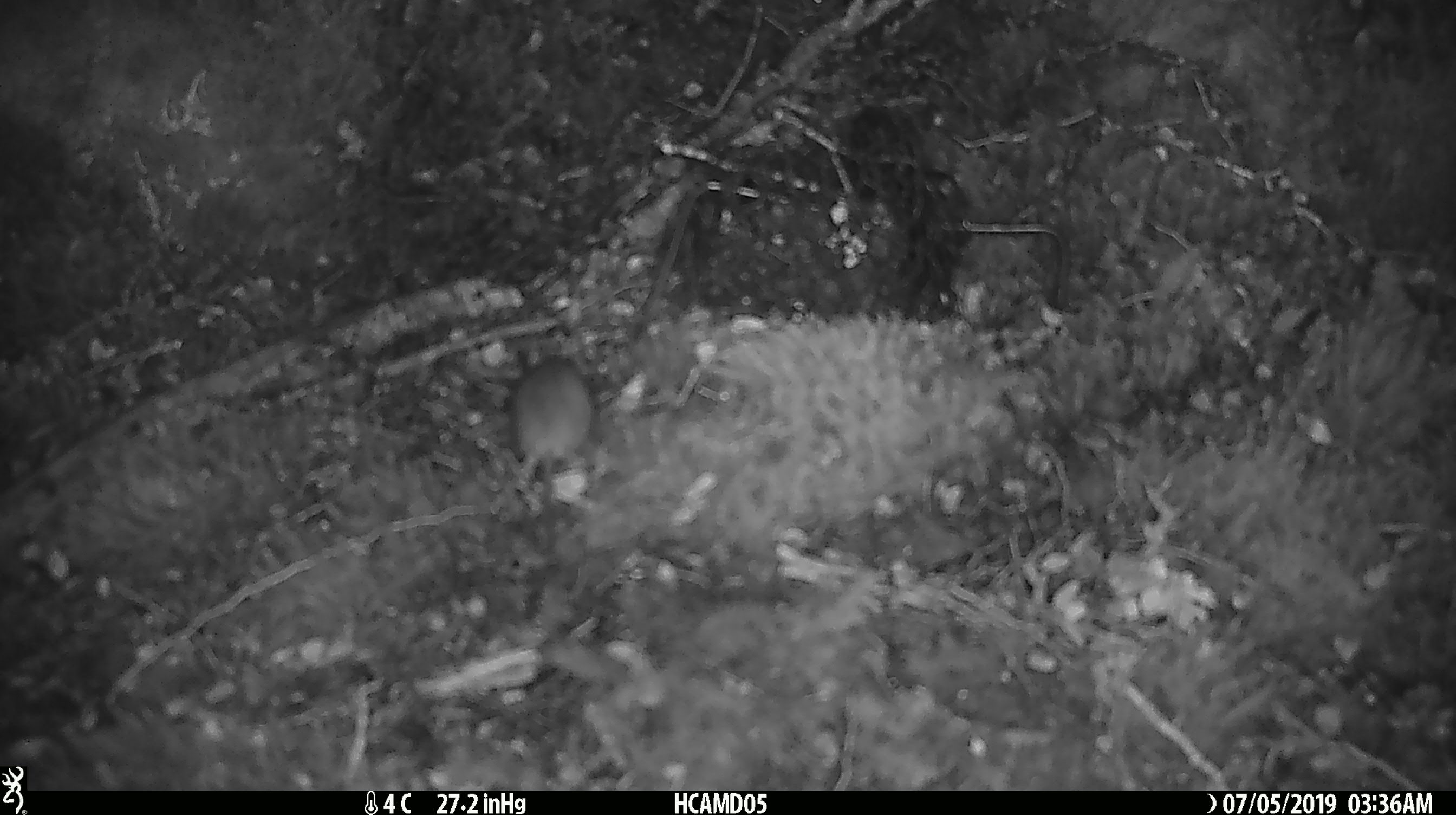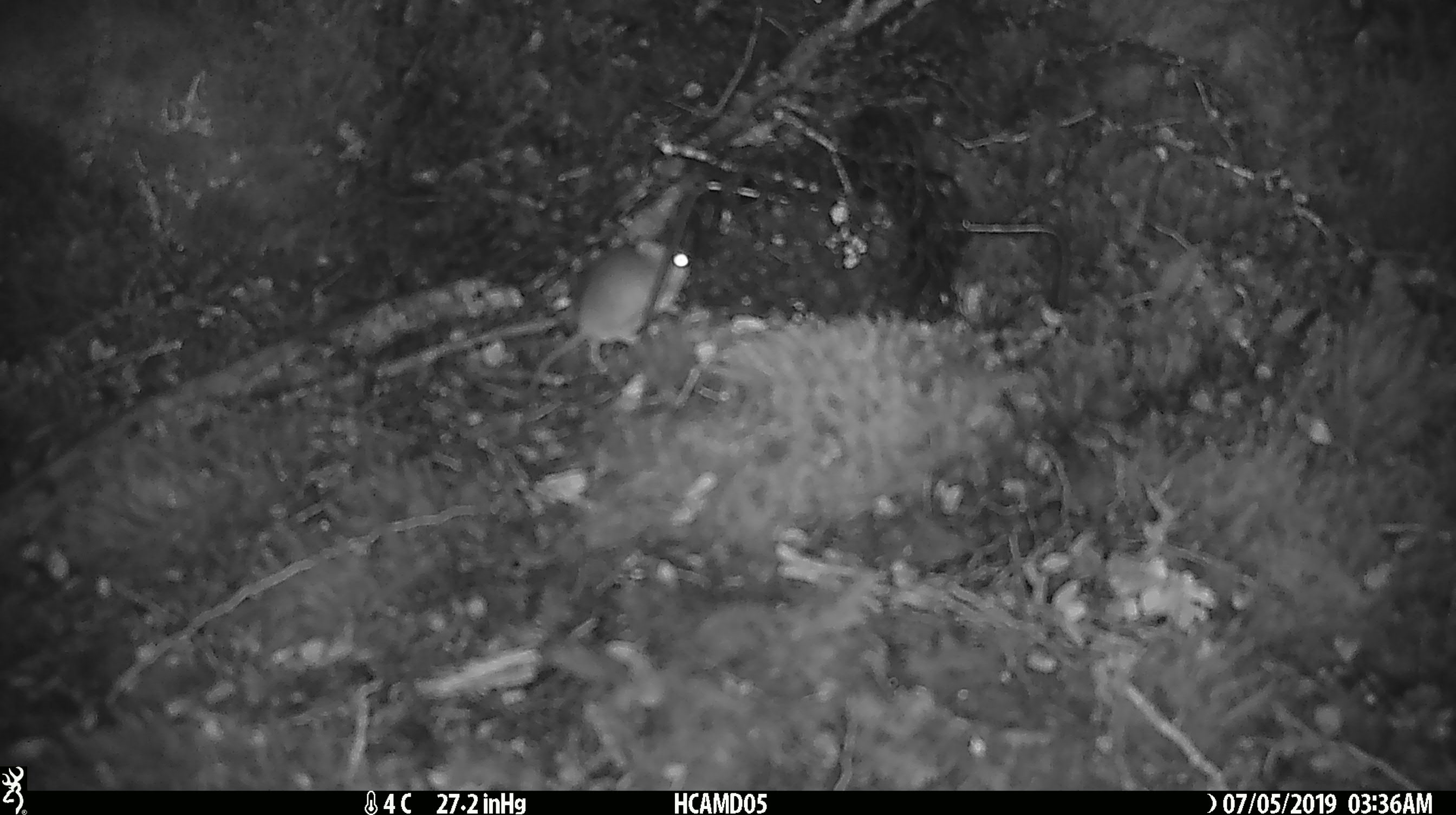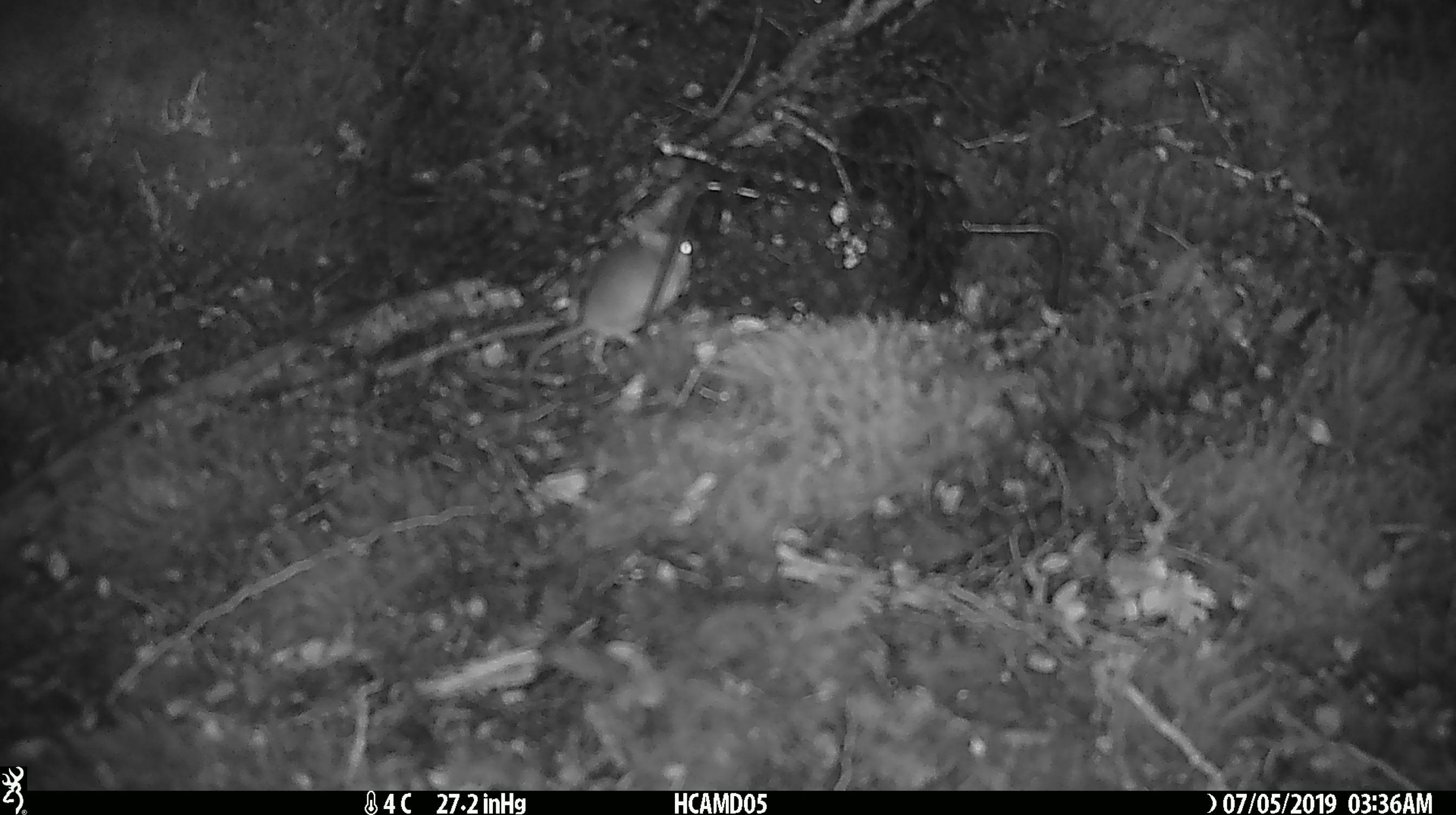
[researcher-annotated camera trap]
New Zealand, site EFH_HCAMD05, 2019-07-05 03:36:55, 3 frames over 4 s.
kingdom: Animalia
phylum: Chordata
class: Mammalia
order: Rodentia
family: Muridae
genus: Mus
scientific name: Mus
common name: mouse